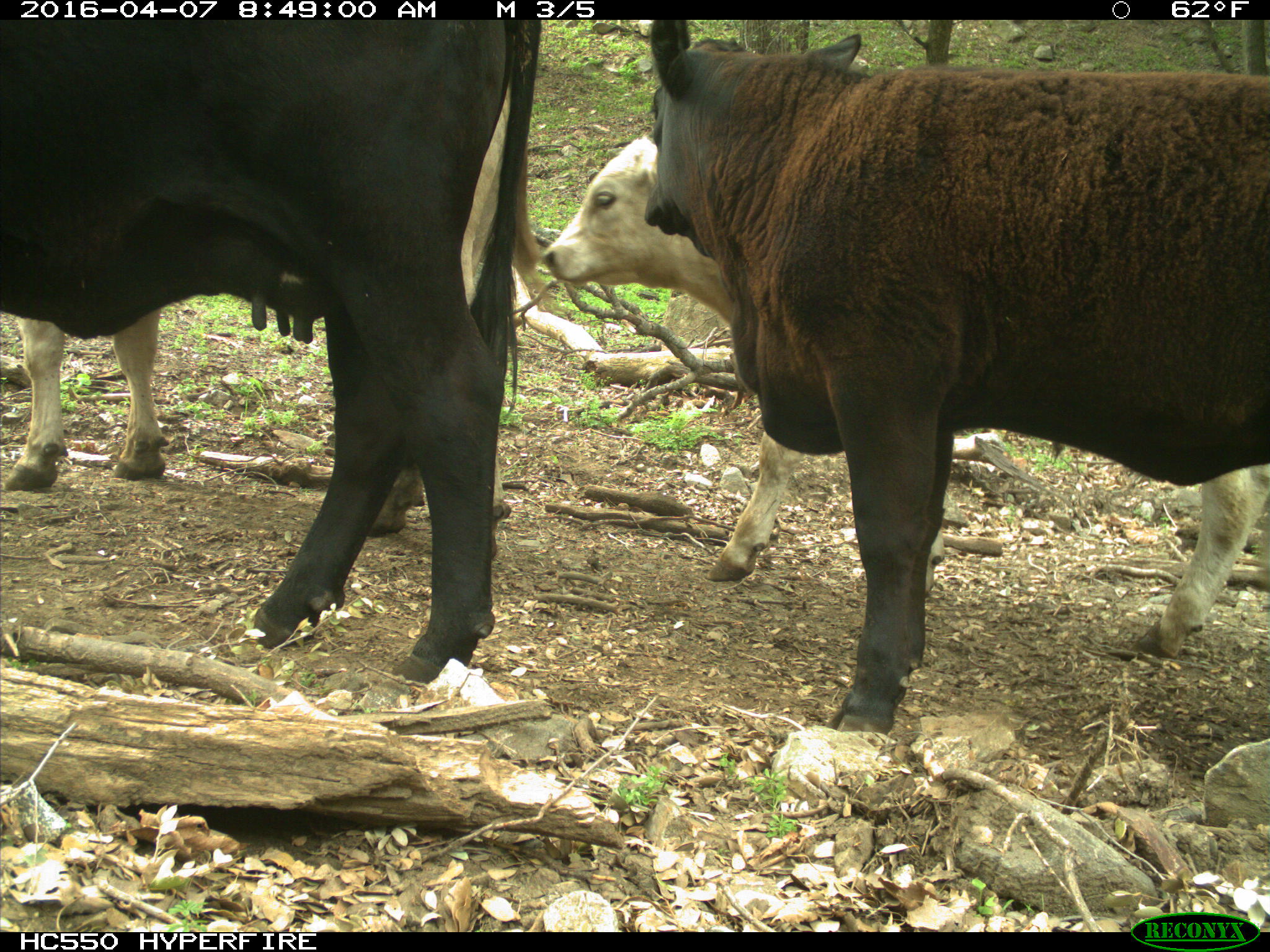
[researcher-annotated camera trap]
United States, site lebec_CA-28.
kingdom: Animalia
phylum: Chordata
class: Mammalia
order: Artiodactyla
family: Bovidae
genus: Bos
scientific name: Bos taurus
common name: domestic cow